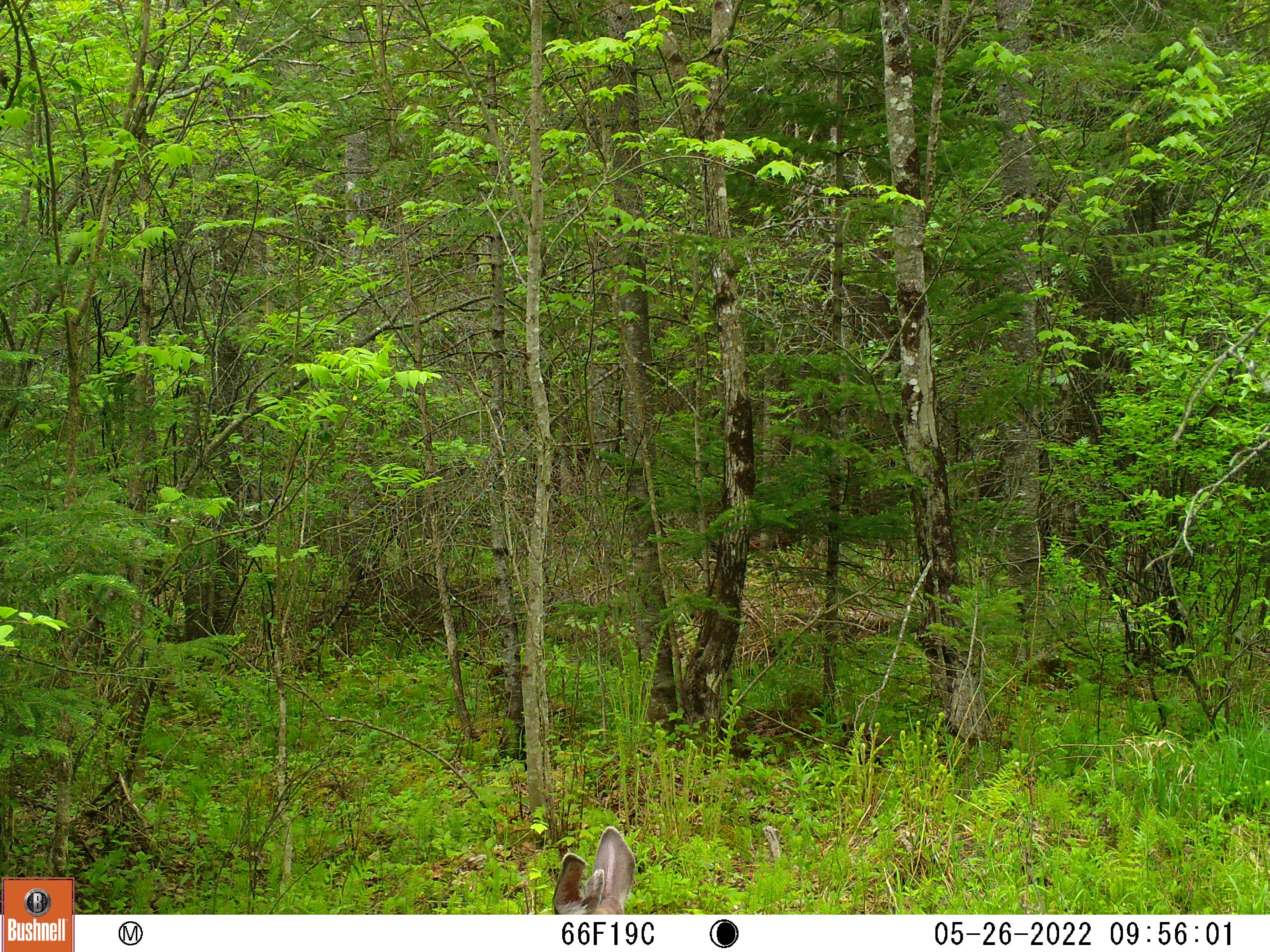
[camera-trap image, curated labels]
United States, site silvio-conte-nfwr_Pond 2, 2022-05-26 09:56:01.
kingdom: Animalia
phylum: Chordata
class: Mammalia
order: Artiodactyla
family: Cervidae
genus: Odocoileus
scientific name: Odocoileus virginianus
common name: white-tailed deer